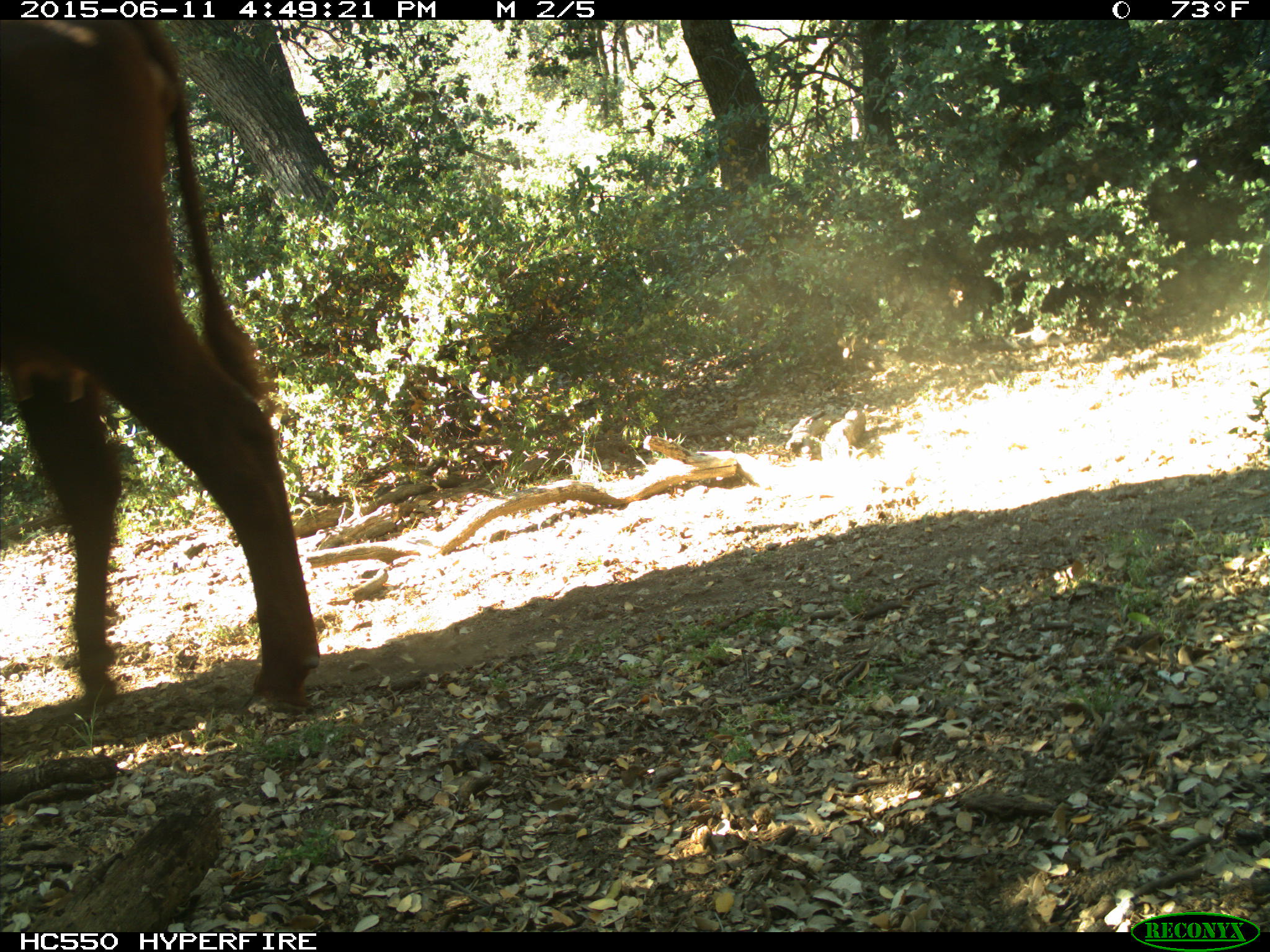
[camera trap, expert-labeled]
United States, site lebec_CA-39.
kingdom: Animalia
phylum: Chordata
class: Mammalia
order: Artiodactyla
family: Bovidae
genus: Bos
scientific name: Bos taurus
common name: domestic cow